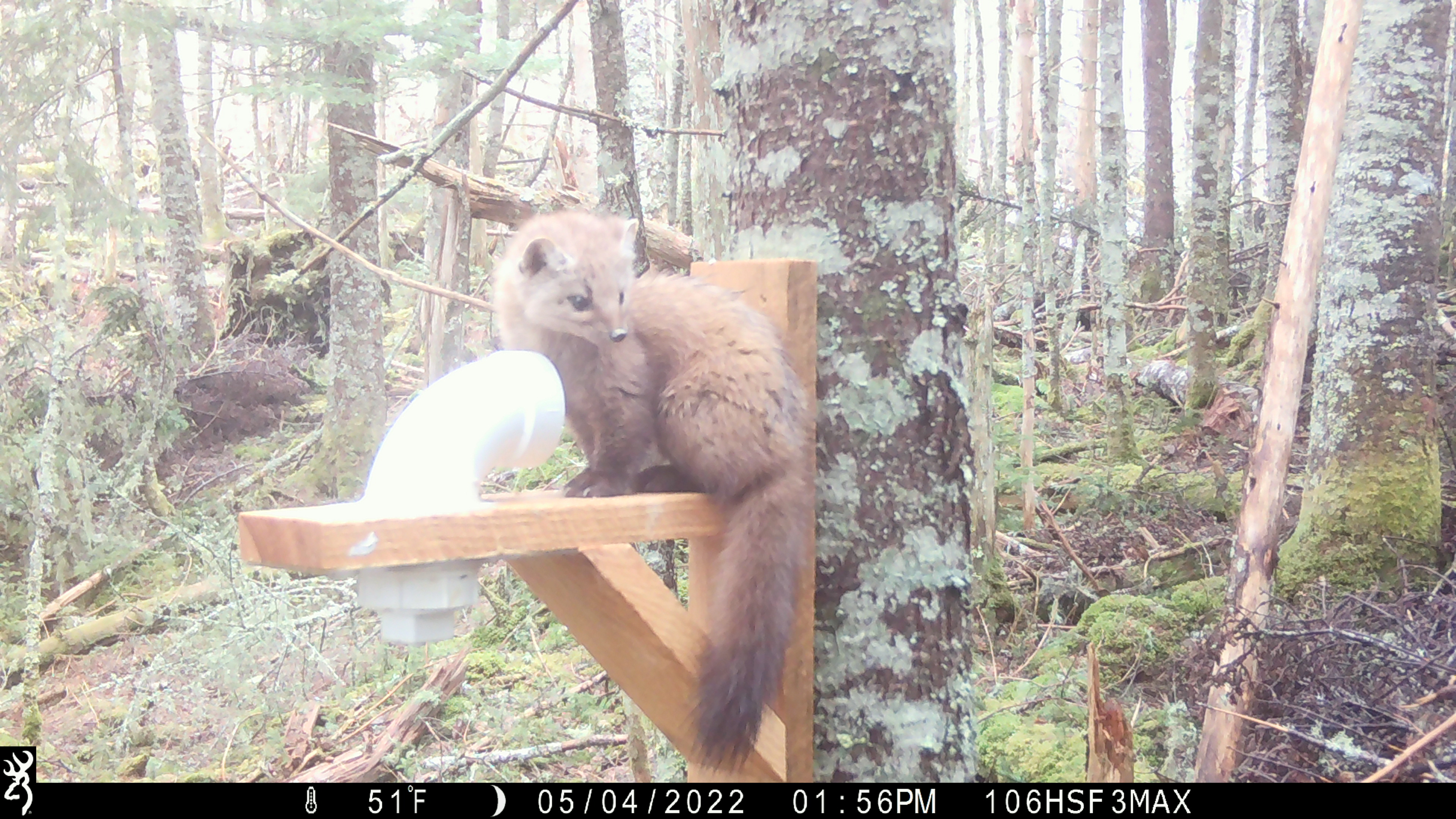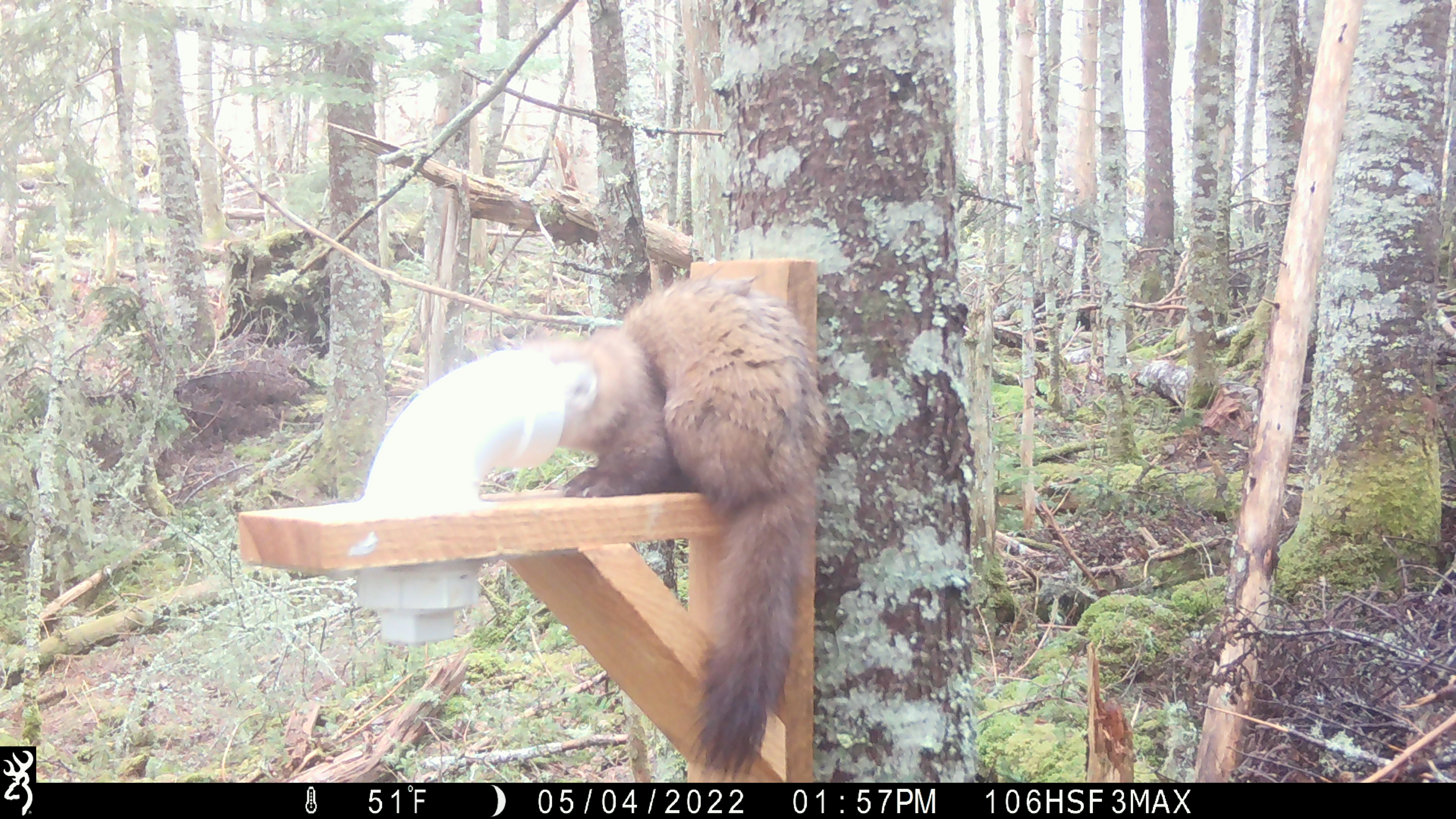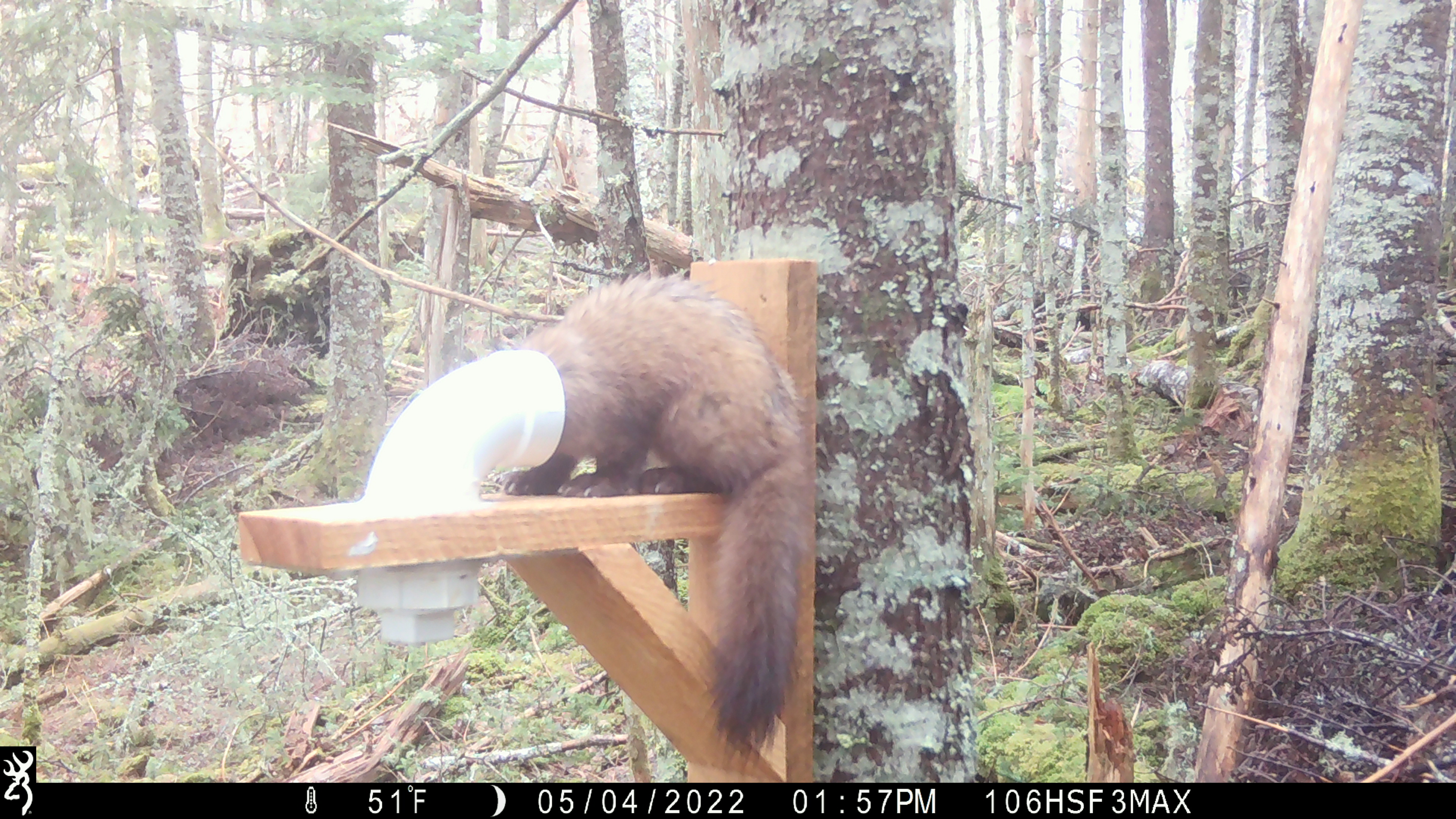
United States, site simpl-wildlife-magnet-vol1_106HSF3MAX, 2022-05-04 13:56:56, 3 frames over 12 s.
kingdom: Animalia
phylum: Chordata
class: Mammalia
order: Carnivora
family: Mustelidae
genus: Martes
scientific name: Martes americana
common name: american marten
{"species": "american marten (Martes americana)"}